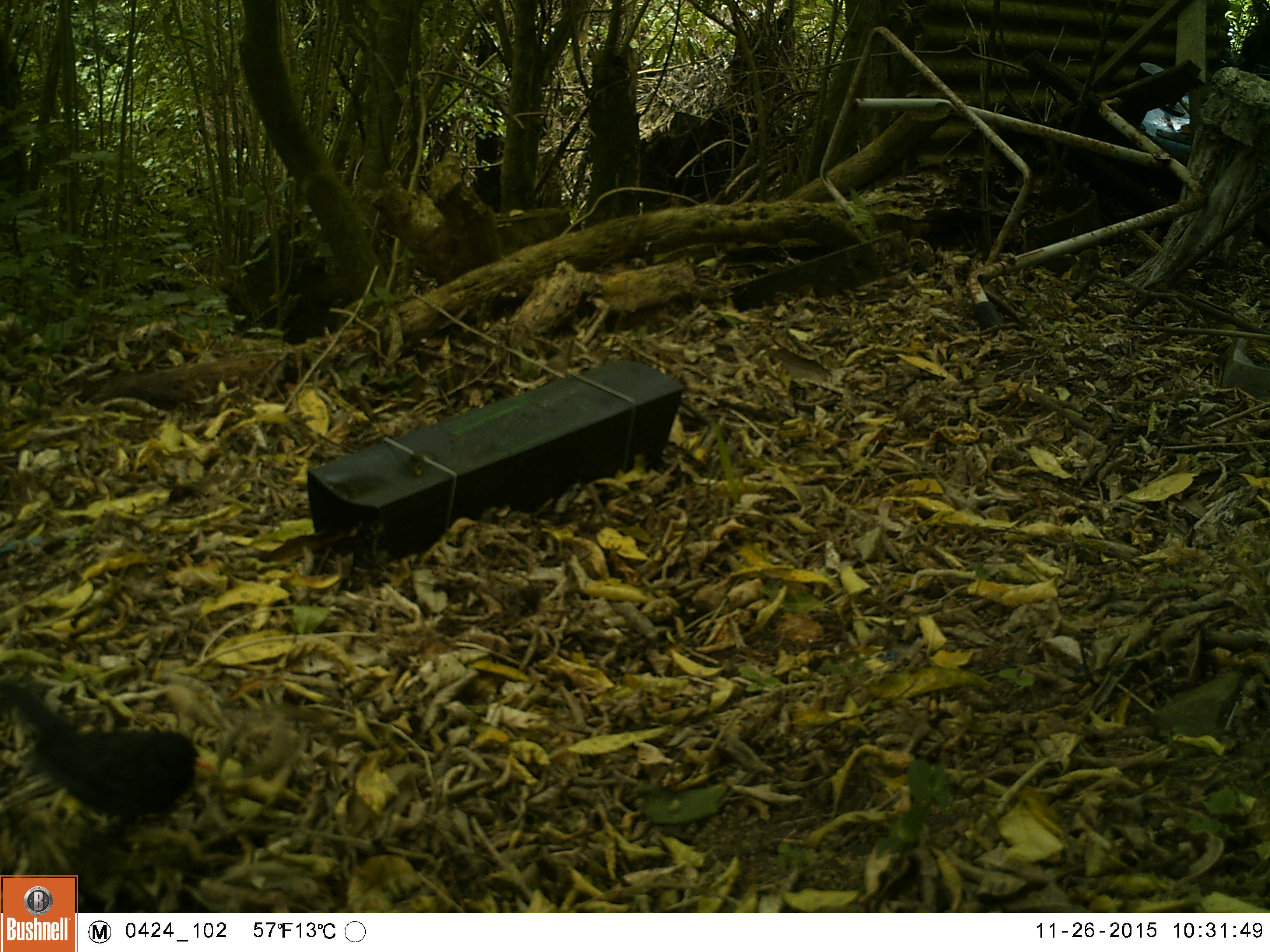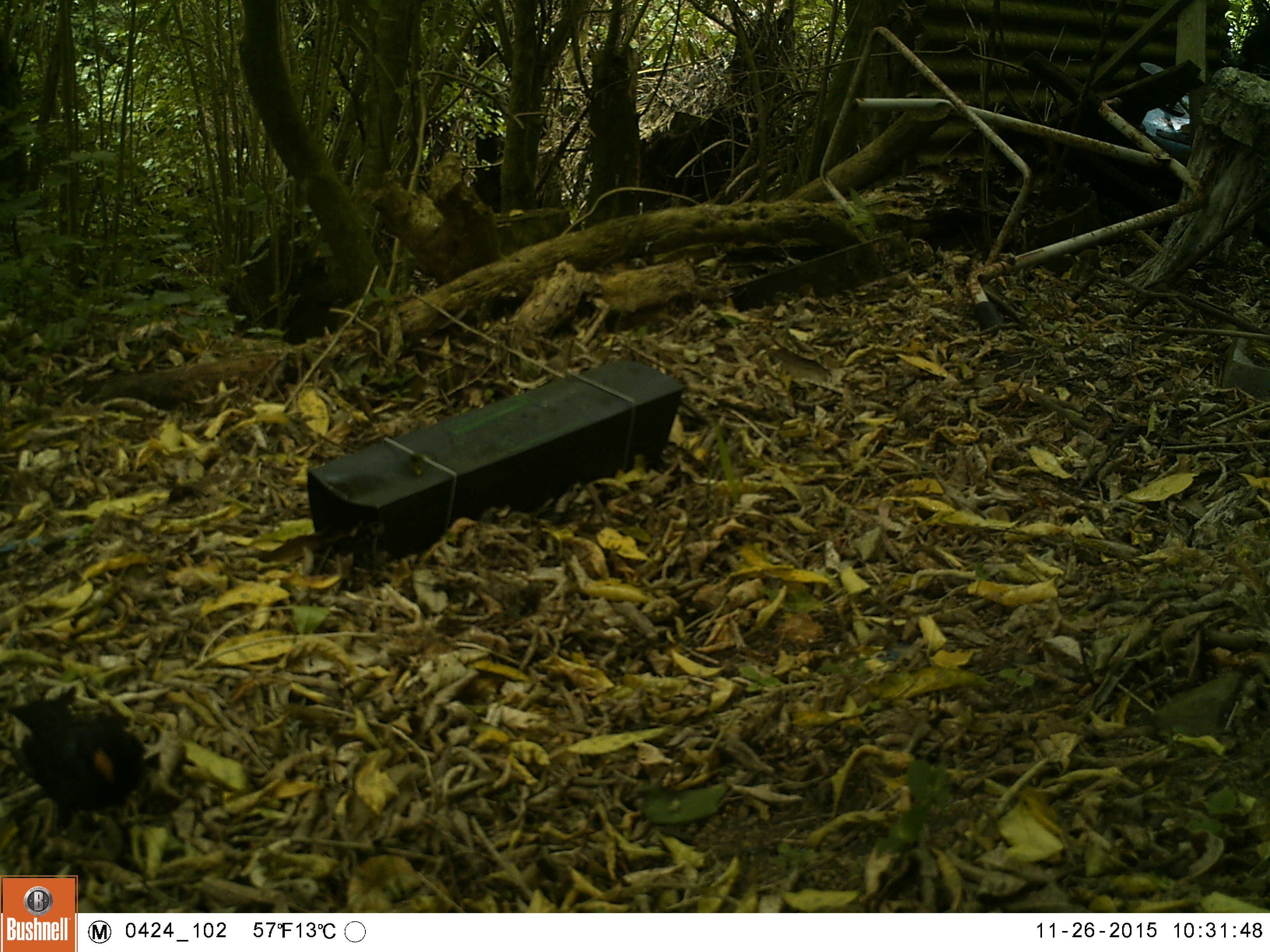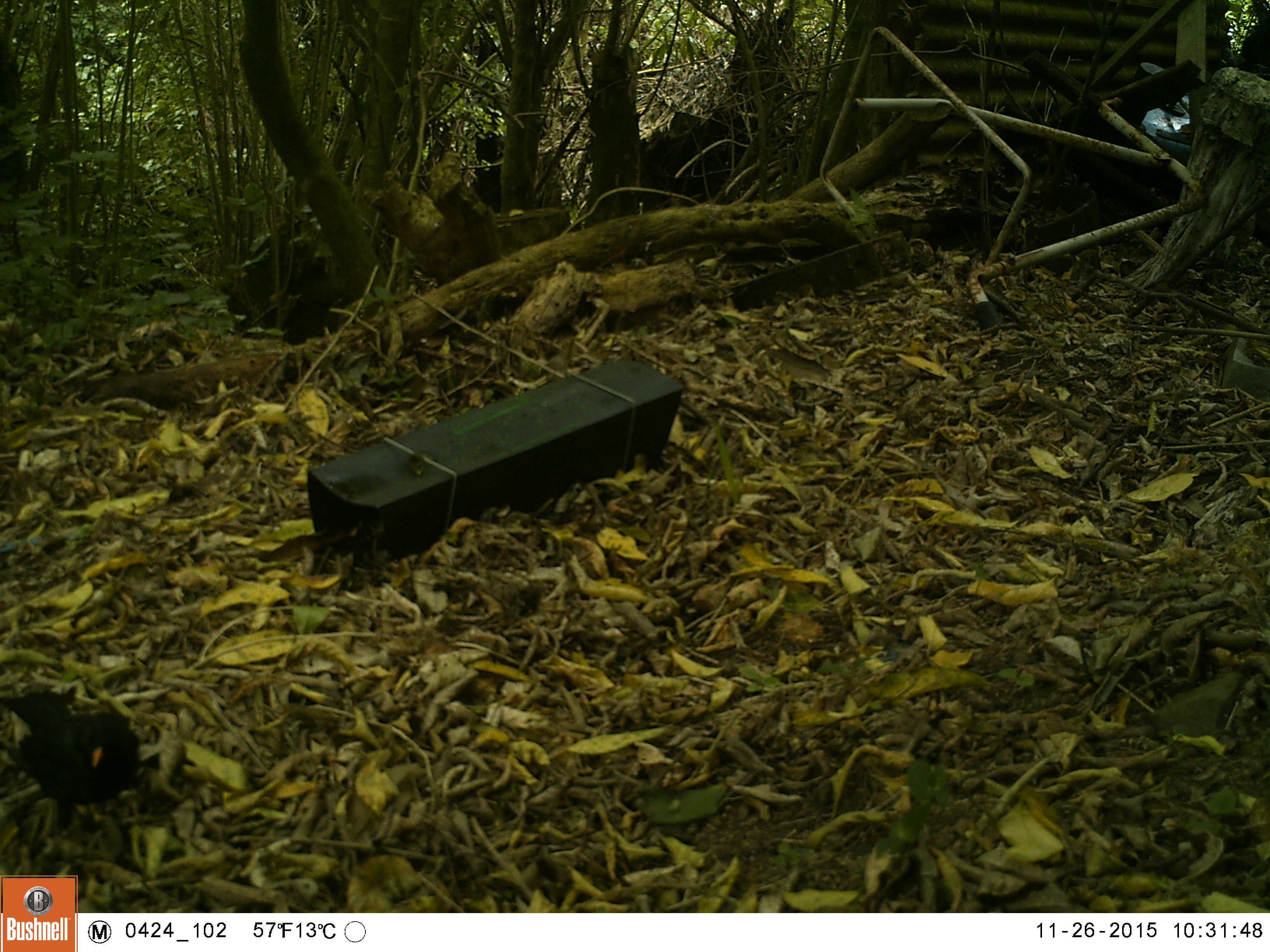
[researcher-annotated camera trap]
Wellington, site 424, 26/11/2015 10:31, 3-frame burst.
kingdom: Animalia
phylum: Chordata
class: Aves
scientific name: Aves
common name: bird